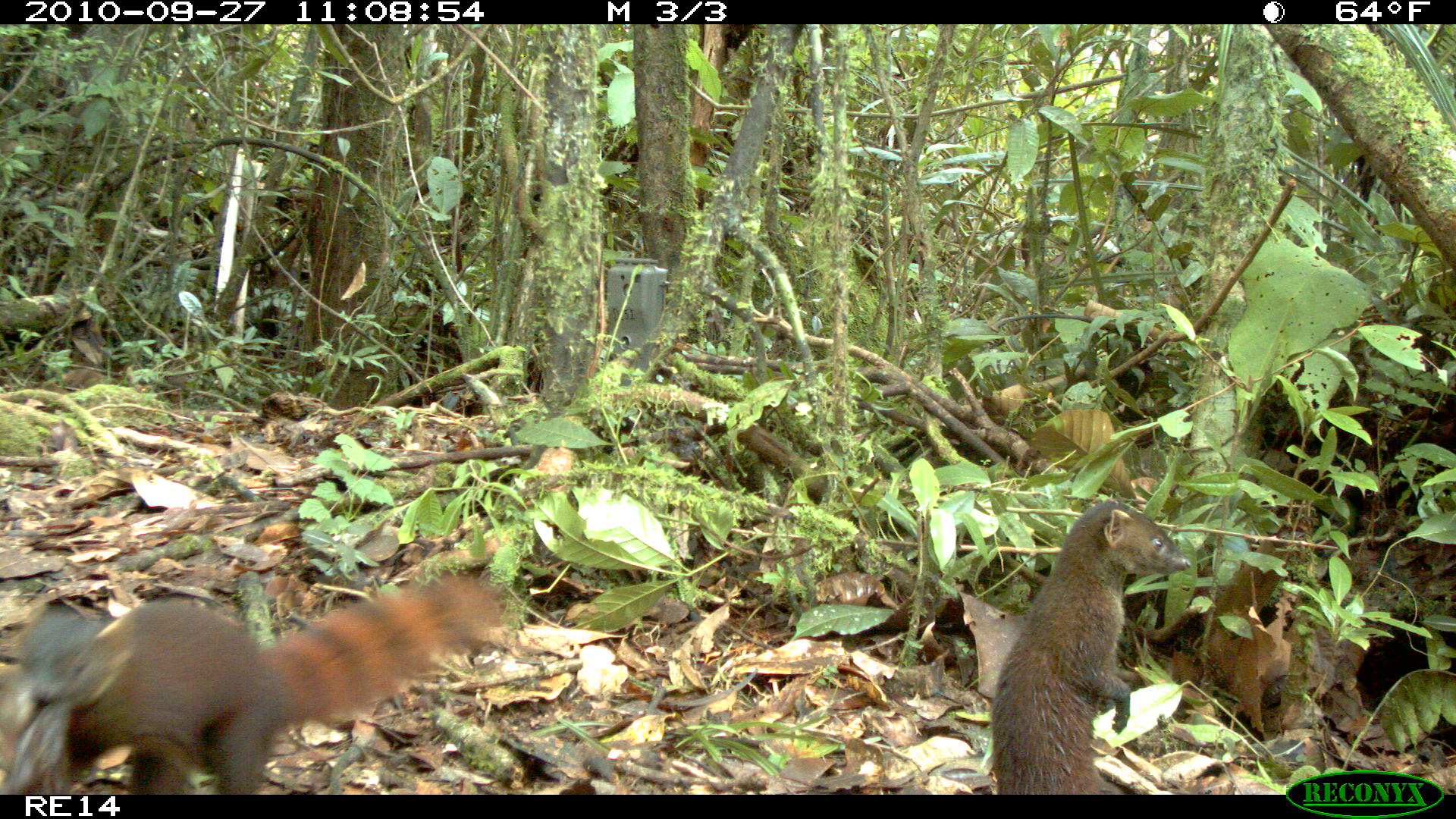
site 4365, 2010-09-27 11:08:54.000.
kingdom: Animalia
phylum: Chordata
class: Mammalia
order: Carnivora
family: Eupleridae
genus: Galidia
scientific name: Galidia elegans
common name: ring-tailed vontsira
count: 1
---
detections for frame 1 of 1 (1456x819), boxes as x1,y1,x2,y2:
galidia elegans: 0,563,514,791; 983,495,1189,792